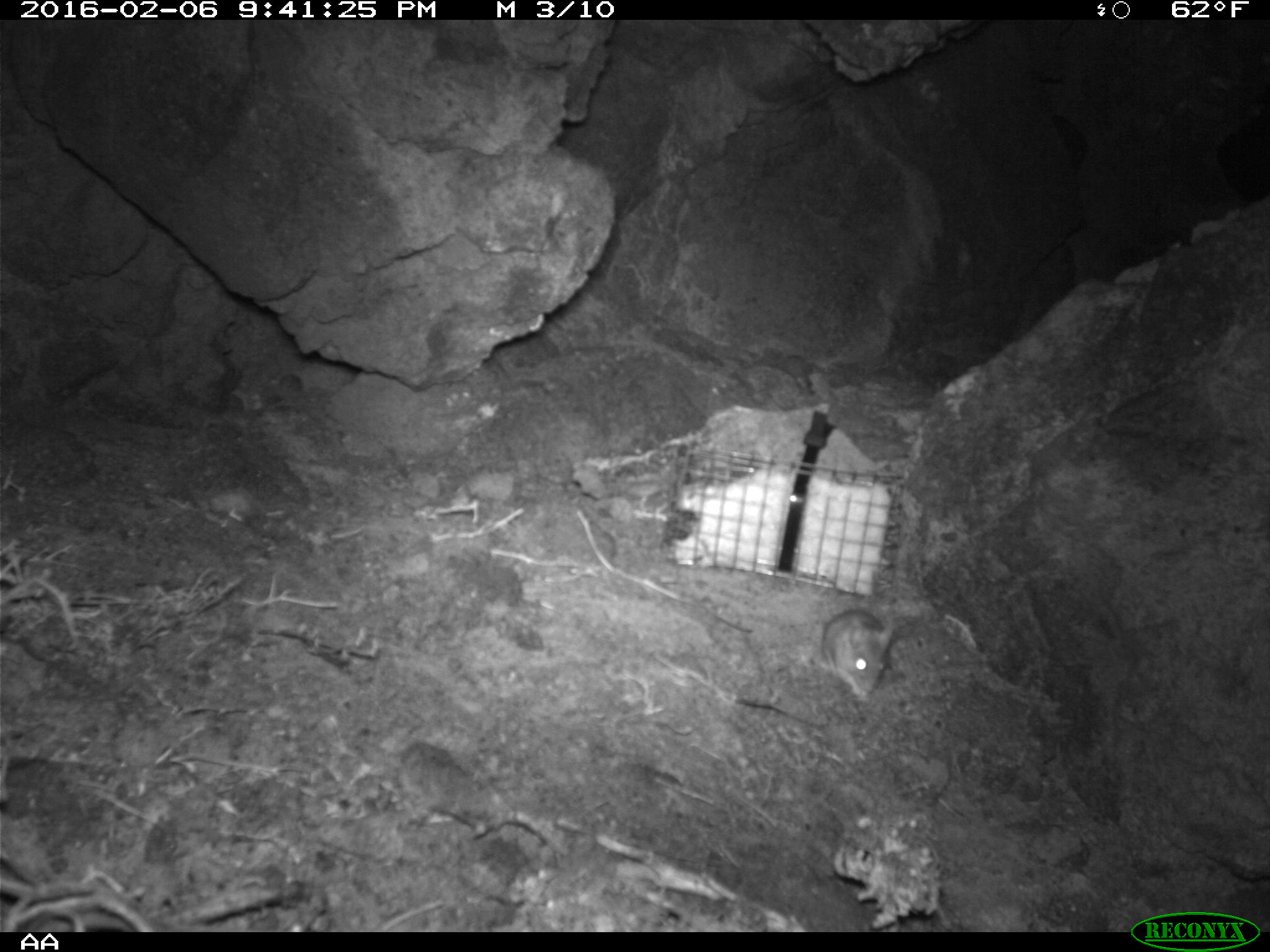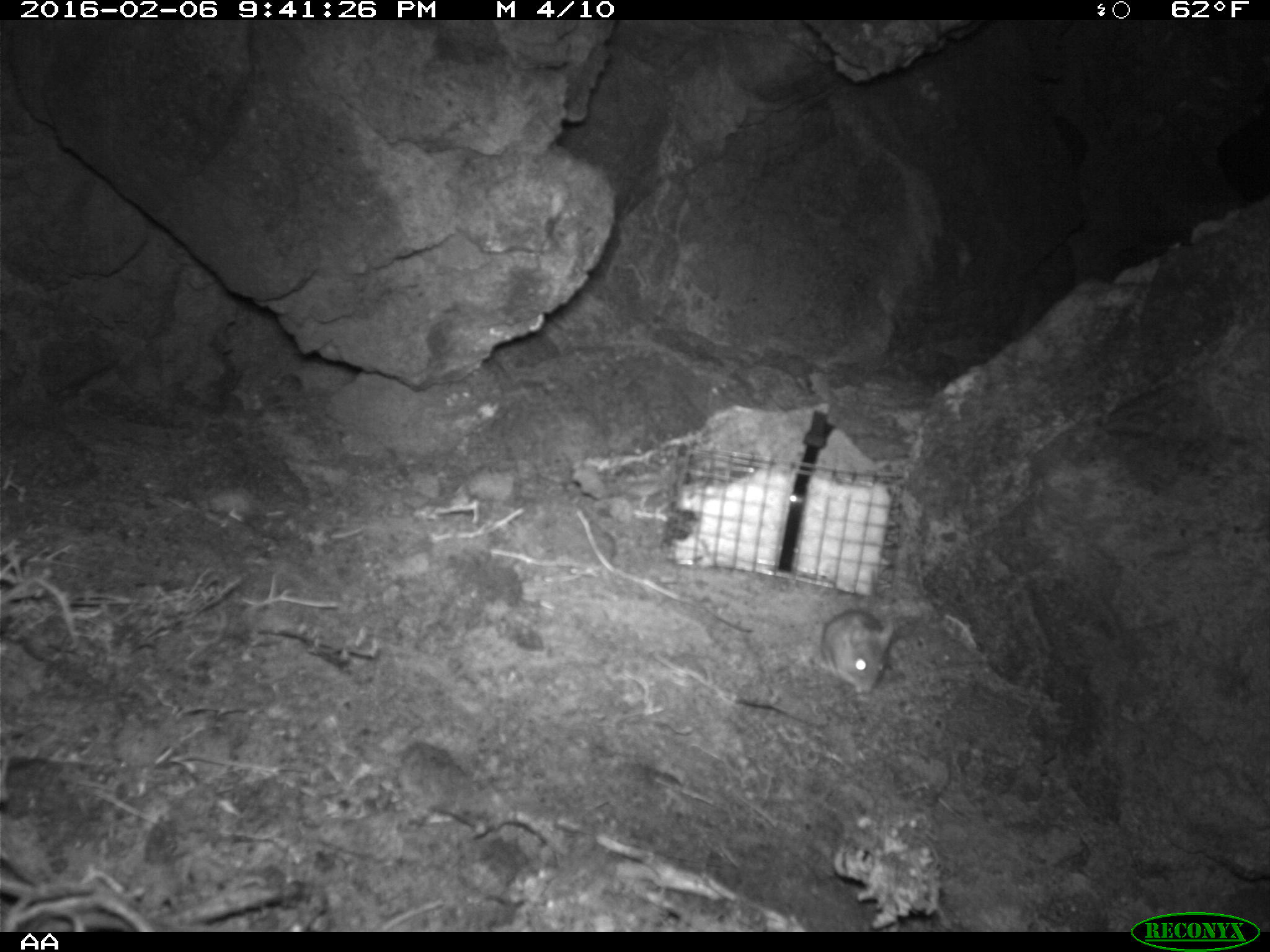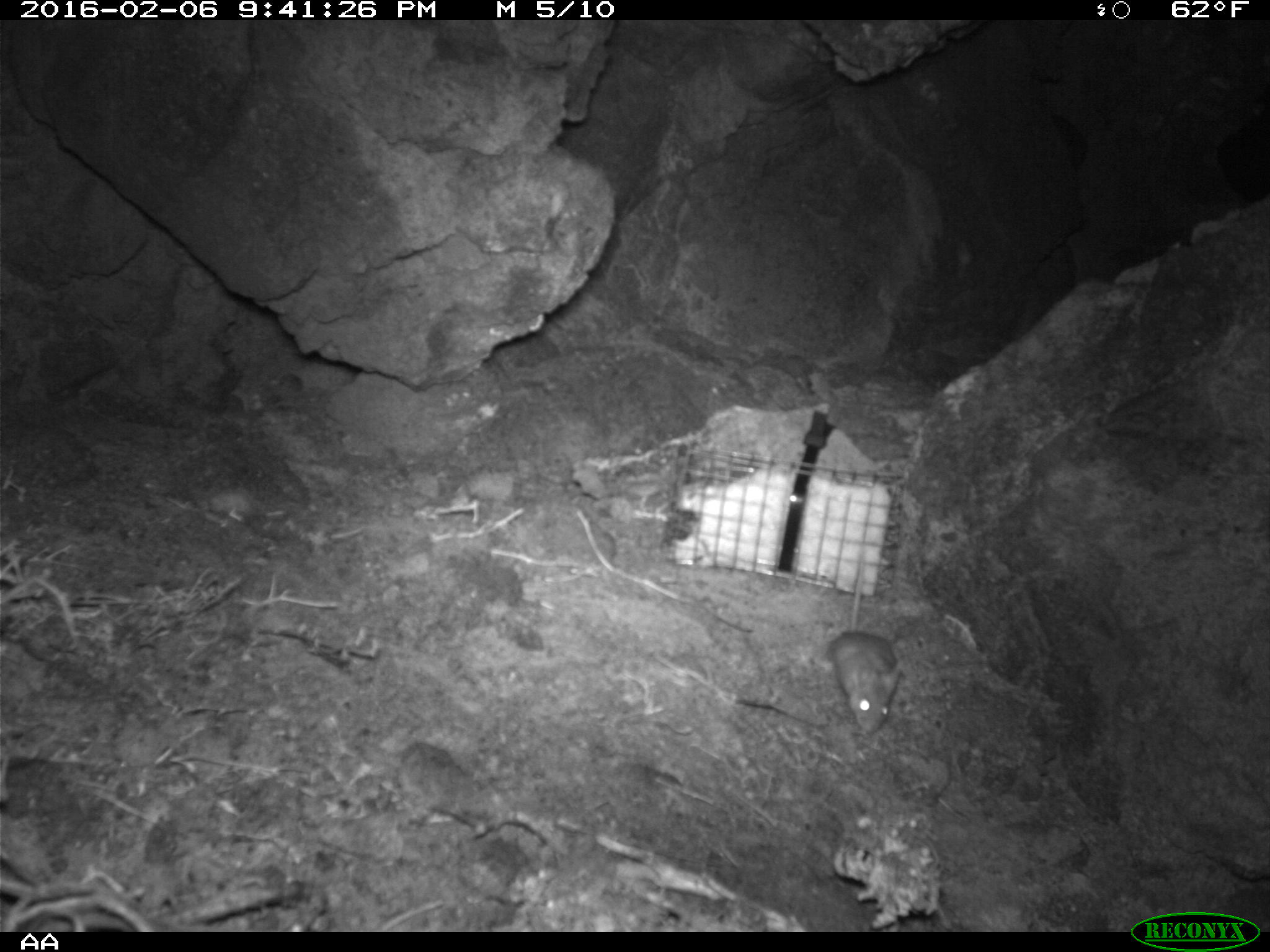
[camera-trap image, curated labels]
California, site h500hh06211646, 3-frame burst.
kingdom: Animalia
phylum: Chordata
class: Mammalia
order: Rodentia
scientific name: Rodentia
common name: rodent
Rodent (Rodentia).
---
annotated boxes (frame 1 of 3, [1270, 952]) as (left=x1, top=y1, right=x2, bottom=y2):
rodent: (left=817, top=607, right=892, bottom=700)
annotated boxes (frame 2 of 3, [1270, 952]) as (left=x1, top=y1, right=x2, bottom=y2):
rodent: (left=816, top=568, right=894, bottom=695)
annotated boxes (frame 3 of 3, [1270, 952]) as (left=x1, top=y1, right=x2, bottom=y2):
rodent: (left=827, top=534, right=904, bottom=733)